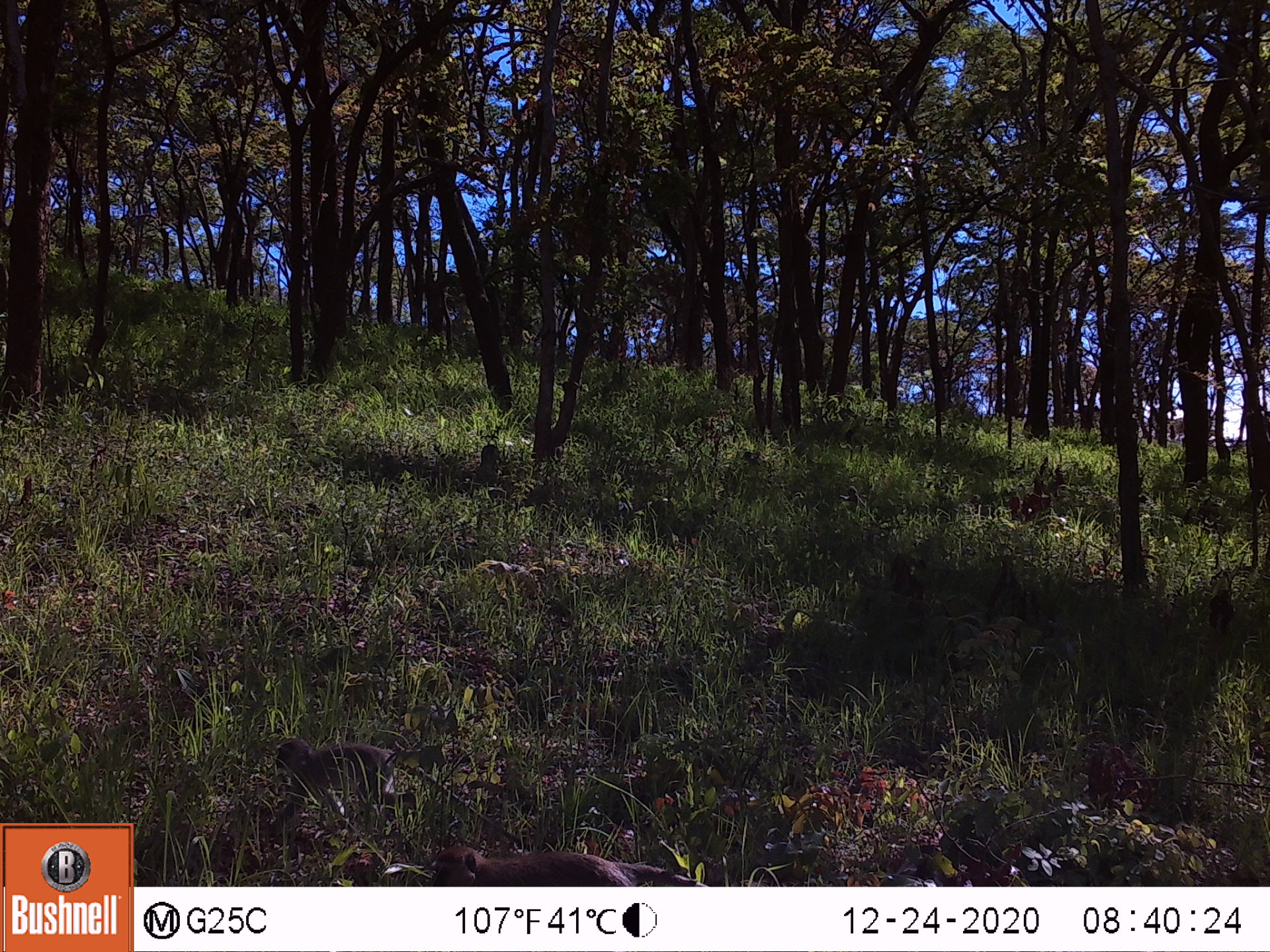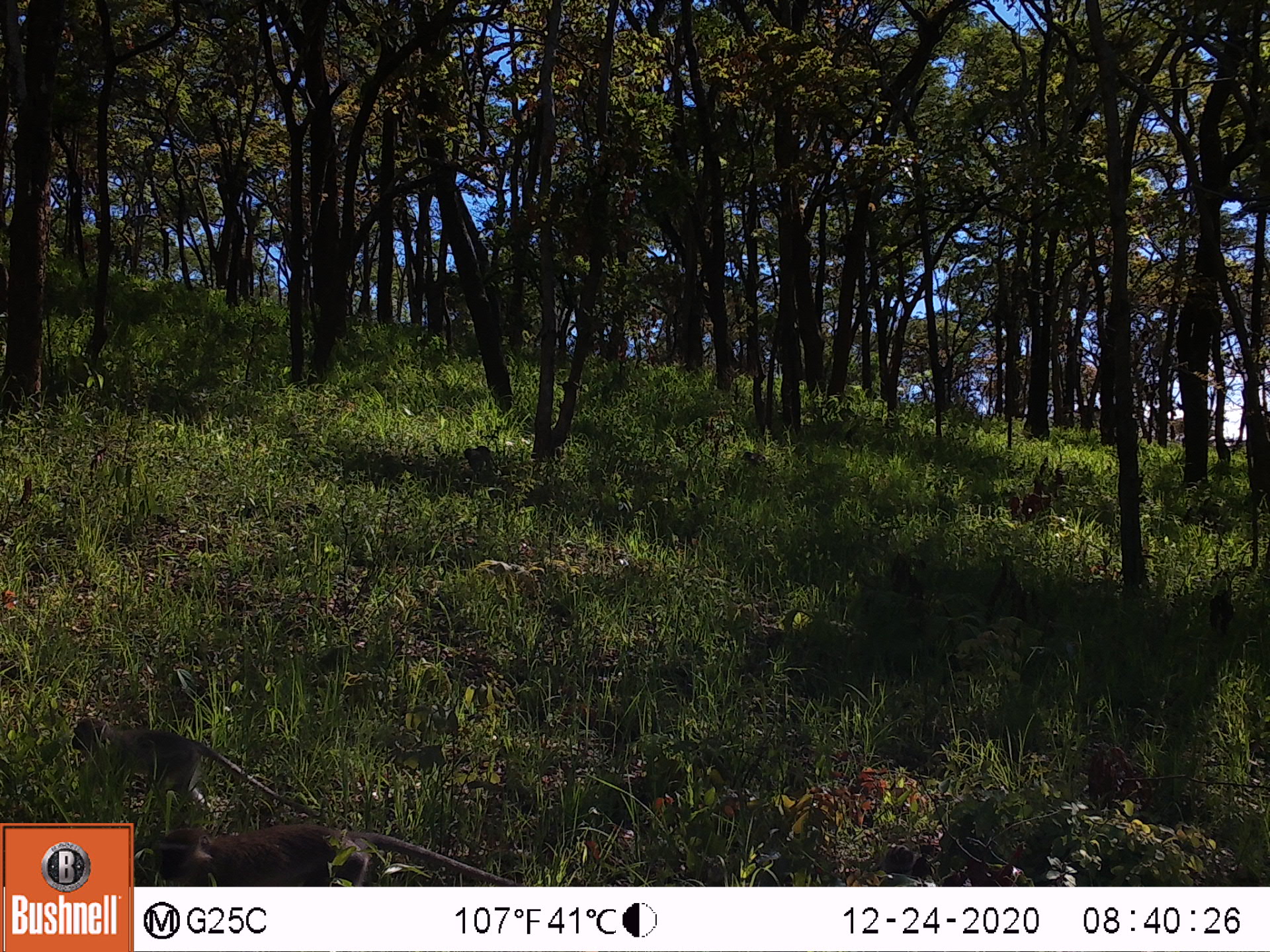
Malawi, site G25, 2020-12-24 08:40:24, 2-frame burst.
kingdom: Animalia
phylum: Chordata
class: Mammalia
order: Primates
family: Cercopithecidae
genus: Chlorocebus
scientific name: Chlorocebus pygerythrus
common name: vervet monkey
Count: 3.